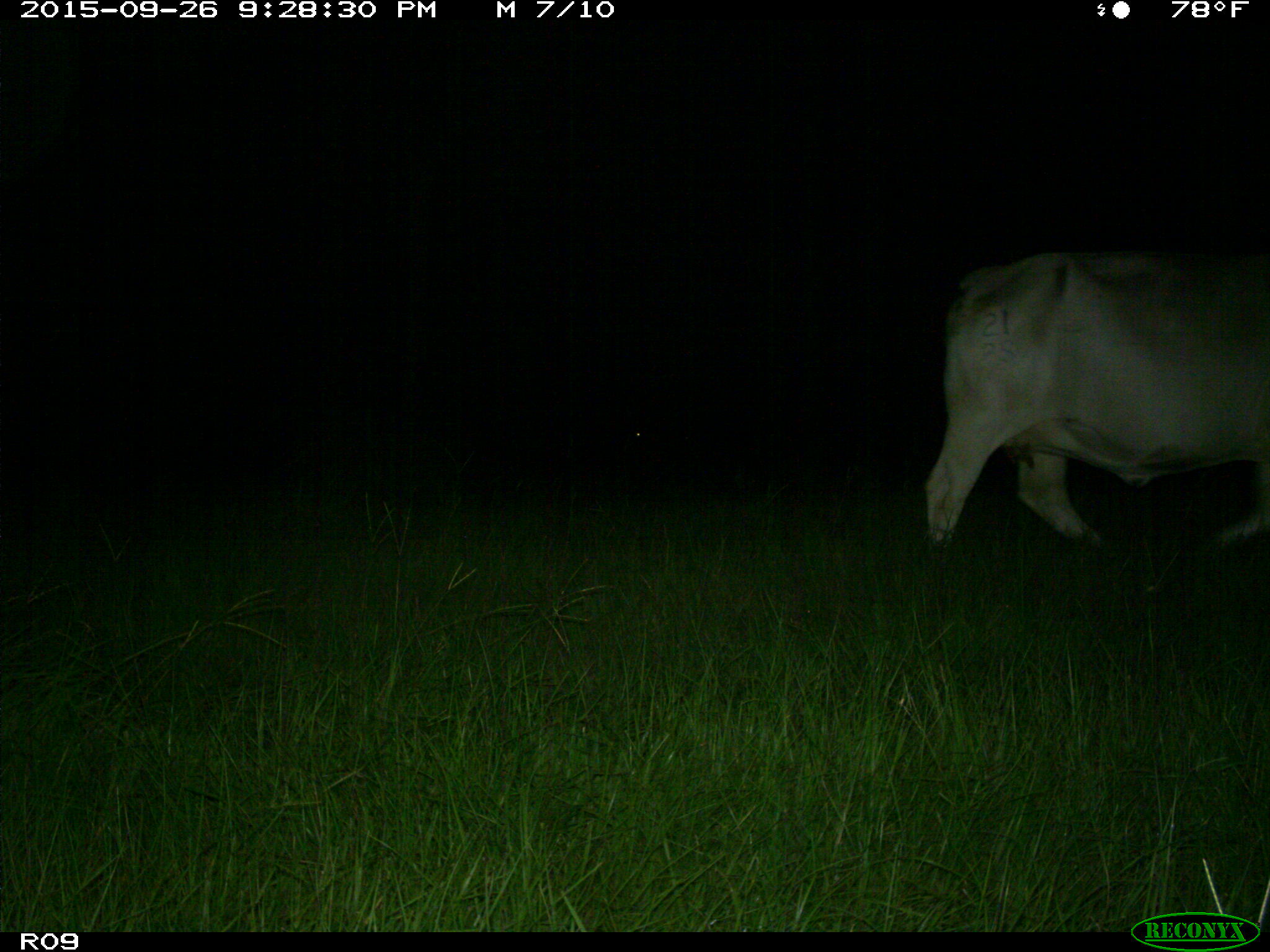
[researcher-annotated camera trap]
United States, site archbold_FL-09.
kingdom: Animalia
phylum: Chordata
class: Mammalia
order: Artiodactyla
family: Bovidae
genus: Bos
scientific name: Bos taurus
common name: domestic cow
Bos taurus (domestic cow).